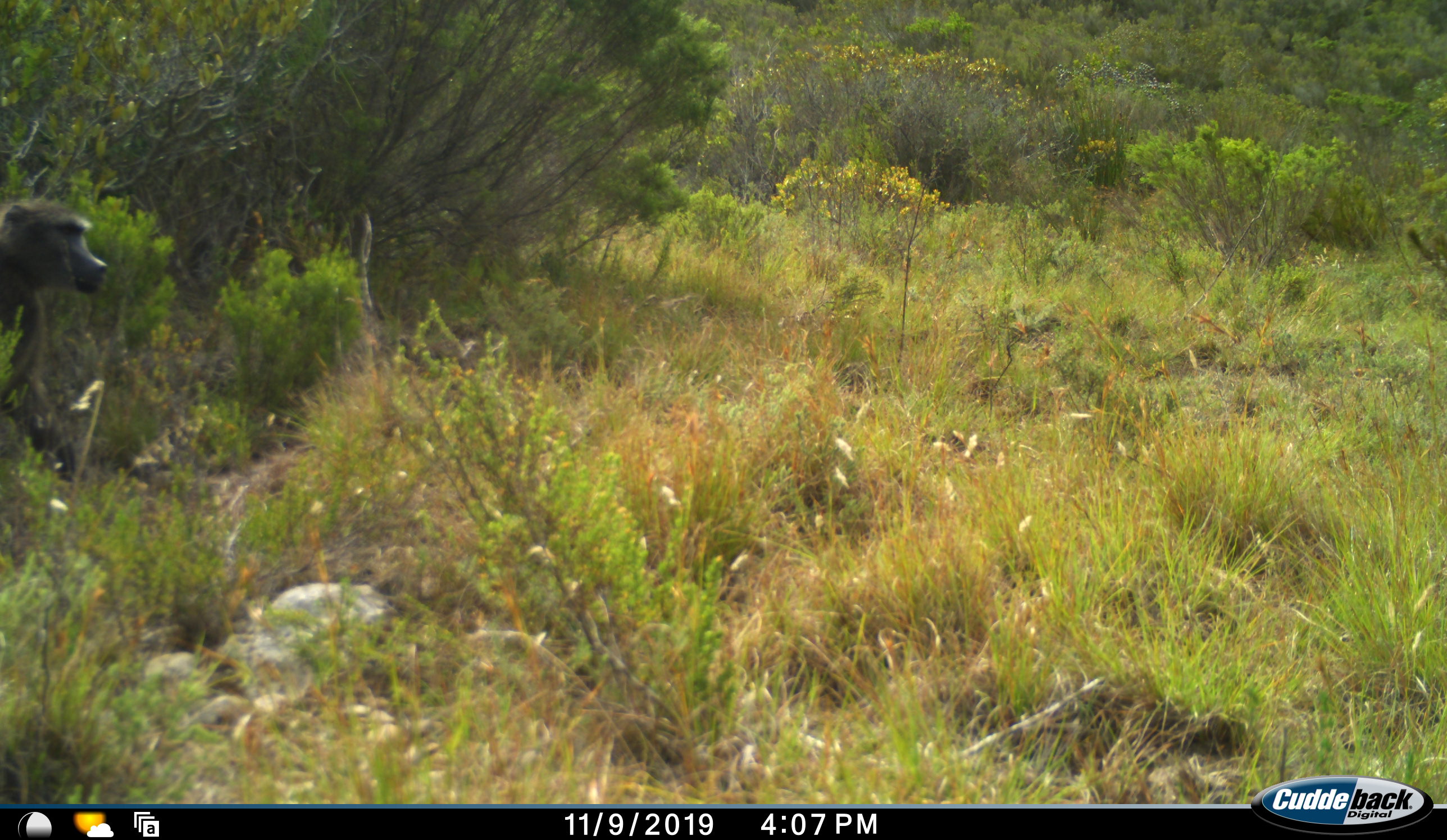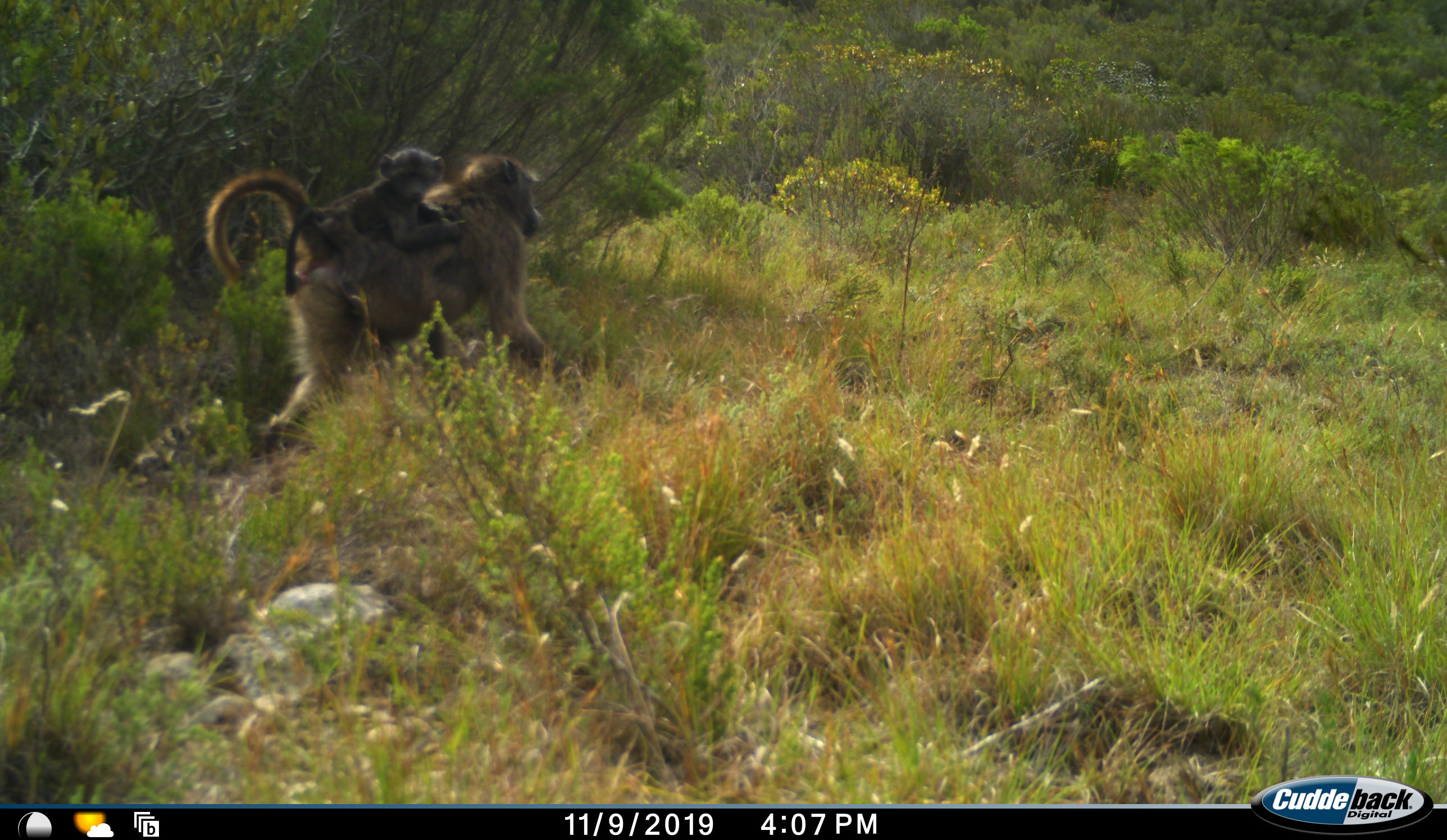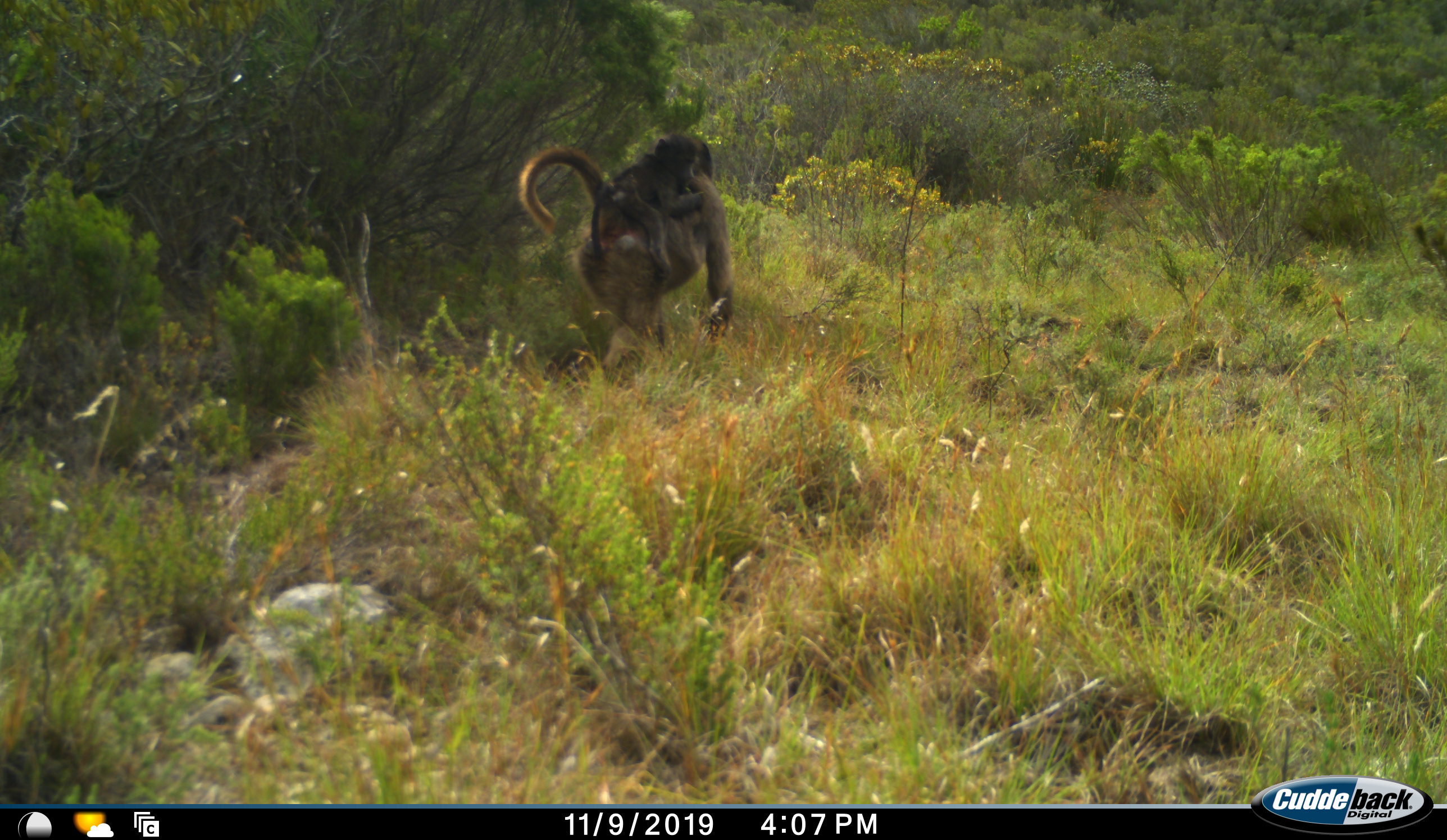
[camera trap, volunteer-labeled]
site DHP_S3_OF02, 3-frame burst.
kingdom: Animalia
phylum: Chordata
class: Mammalia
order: Primates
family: Cercopithecidae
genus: Papio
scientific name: Papio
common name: baboon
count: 2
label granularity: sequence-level